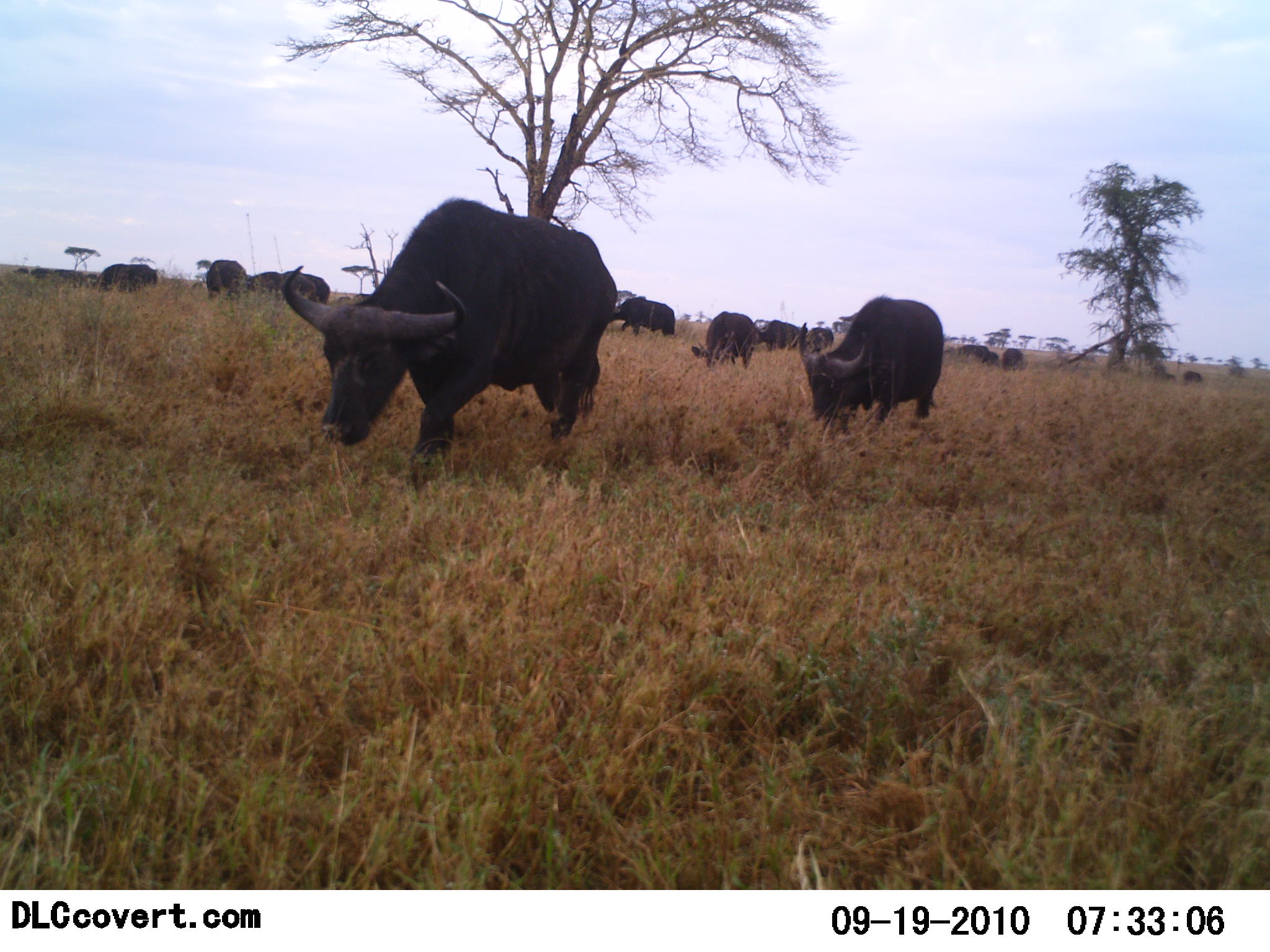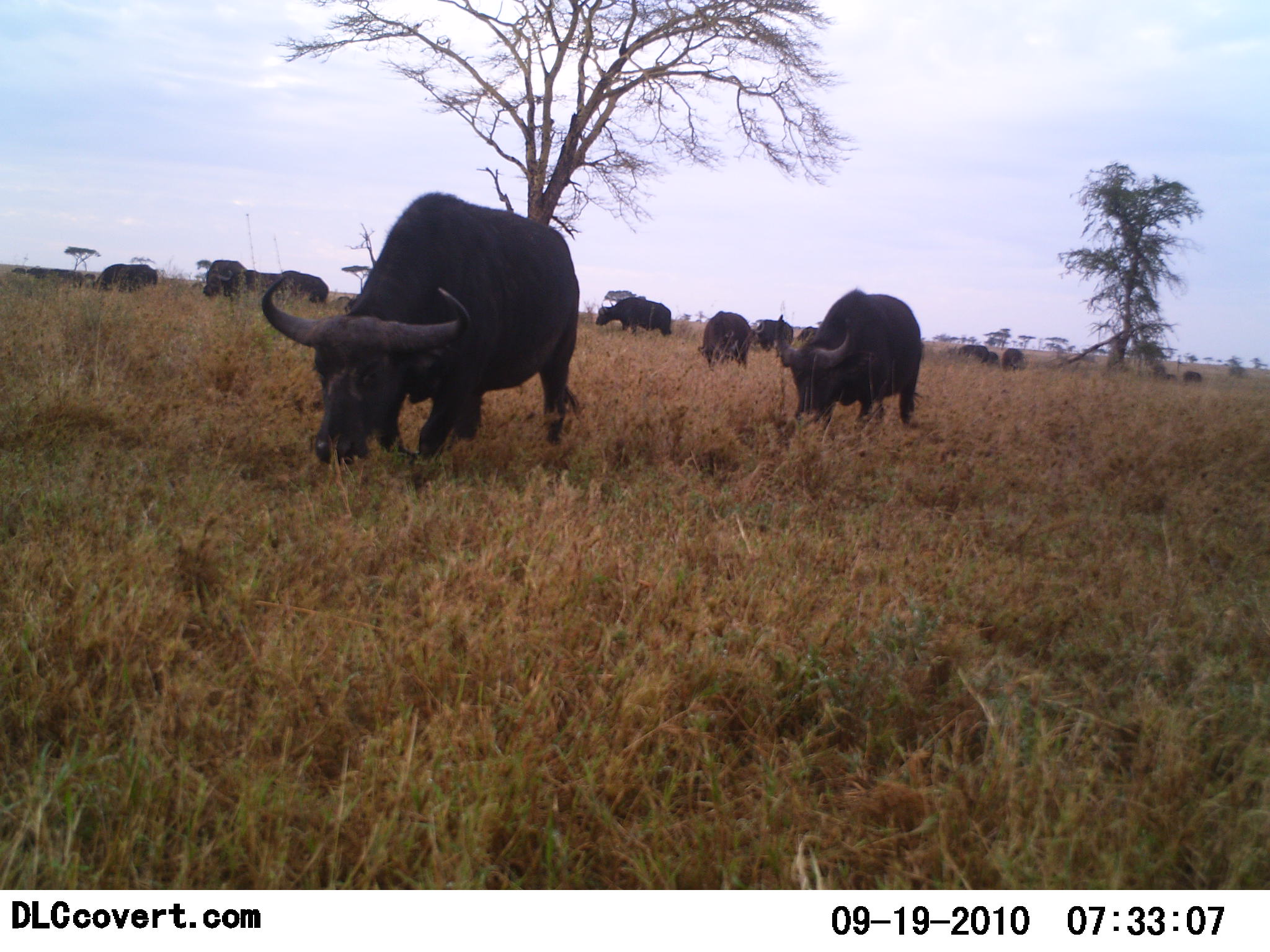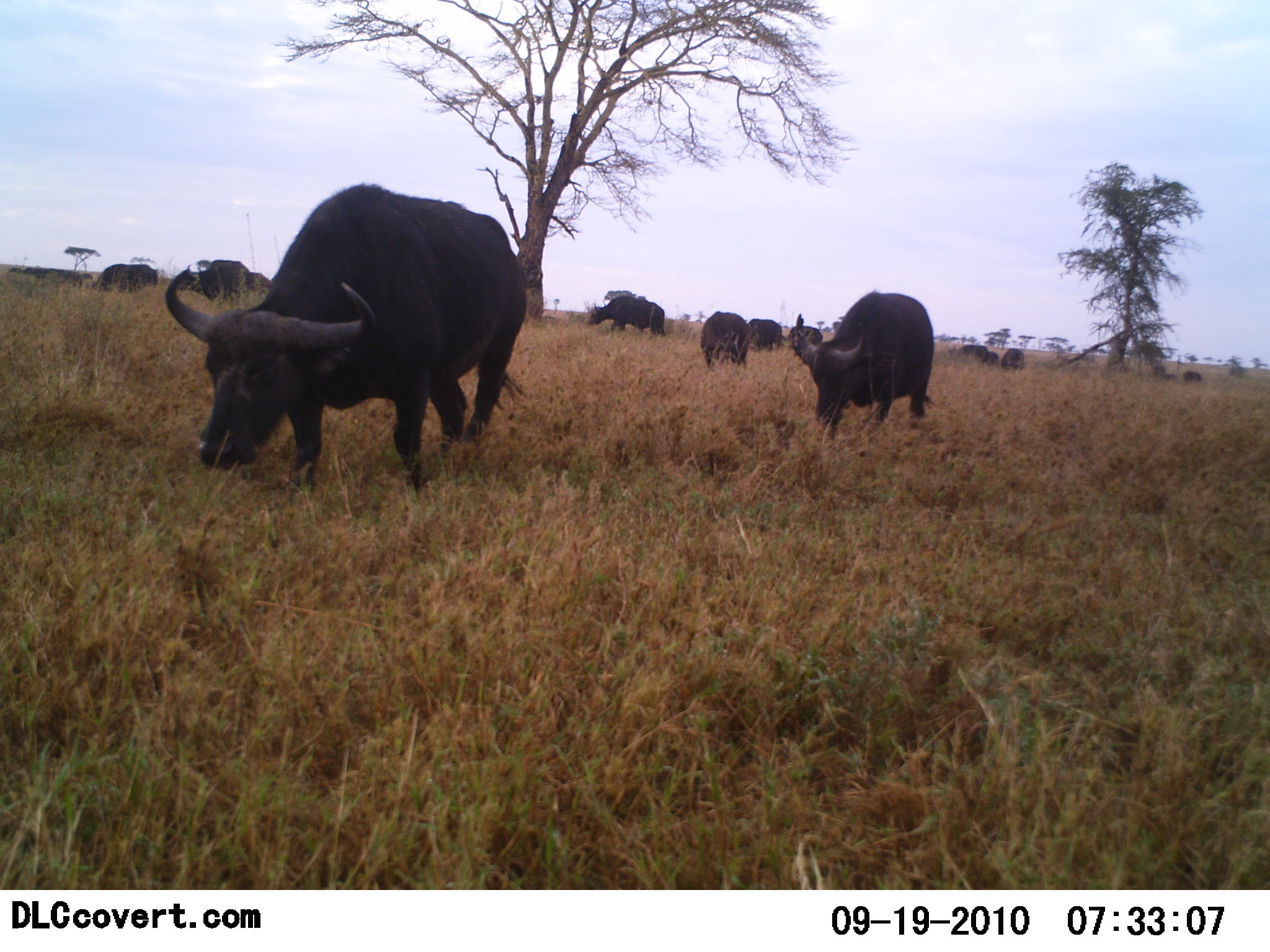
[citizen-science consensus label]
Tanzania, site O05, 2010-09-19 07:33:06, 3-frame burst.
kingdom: Animalia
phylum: Chordata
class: Mammalia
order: Artiodactyla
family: Bovidae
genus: Syncerus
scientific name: Syncerus caffer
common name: cape buffalo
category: buffalo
Buffalo (cape buffalo) (Syncerus caffer), count 11-50. Behavior (volunteer vote fractions): standing 7%, resting 0%, moving 60%, interacting 0%. Young present (vote fraction): 0%. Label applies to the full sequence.